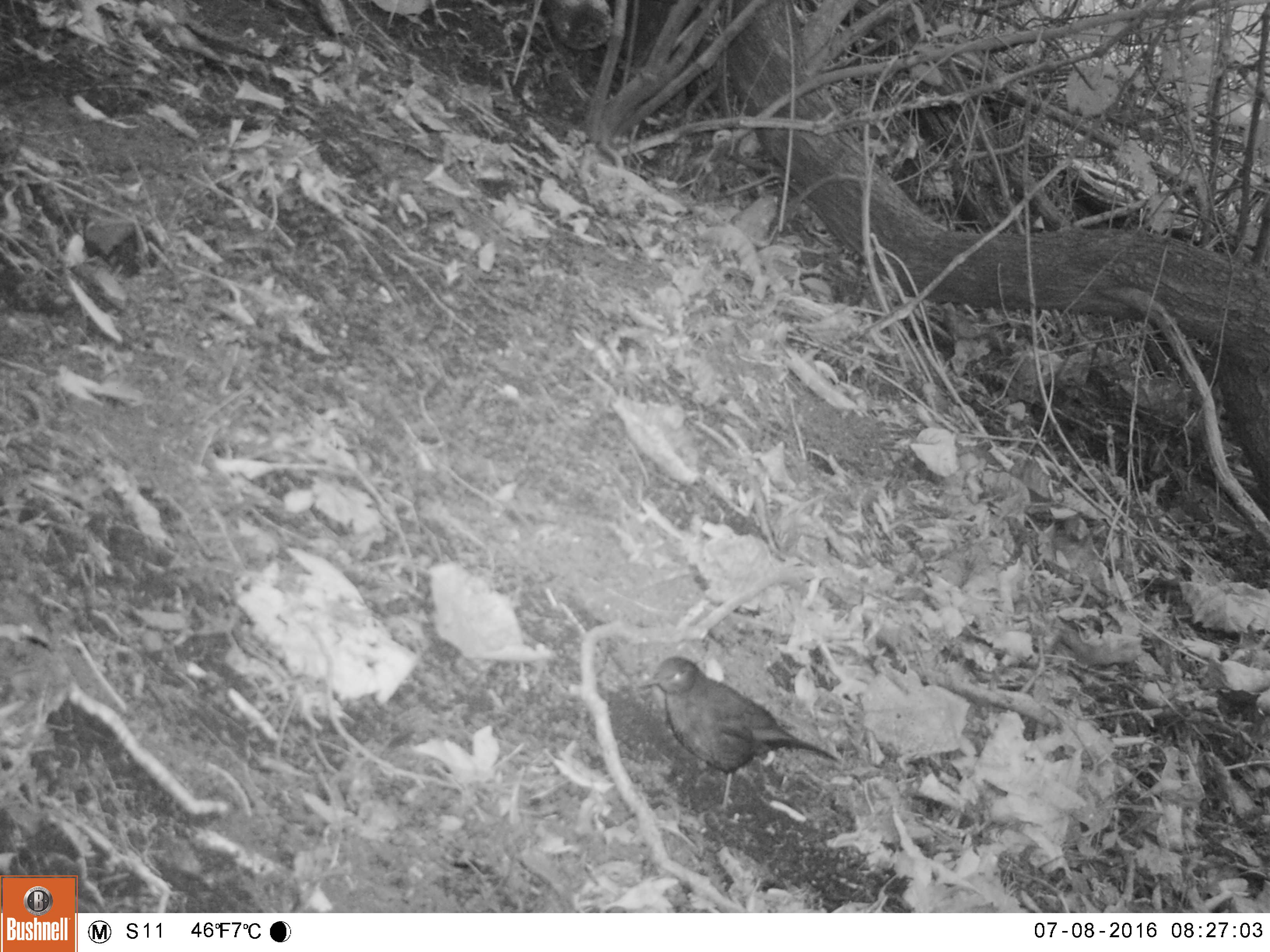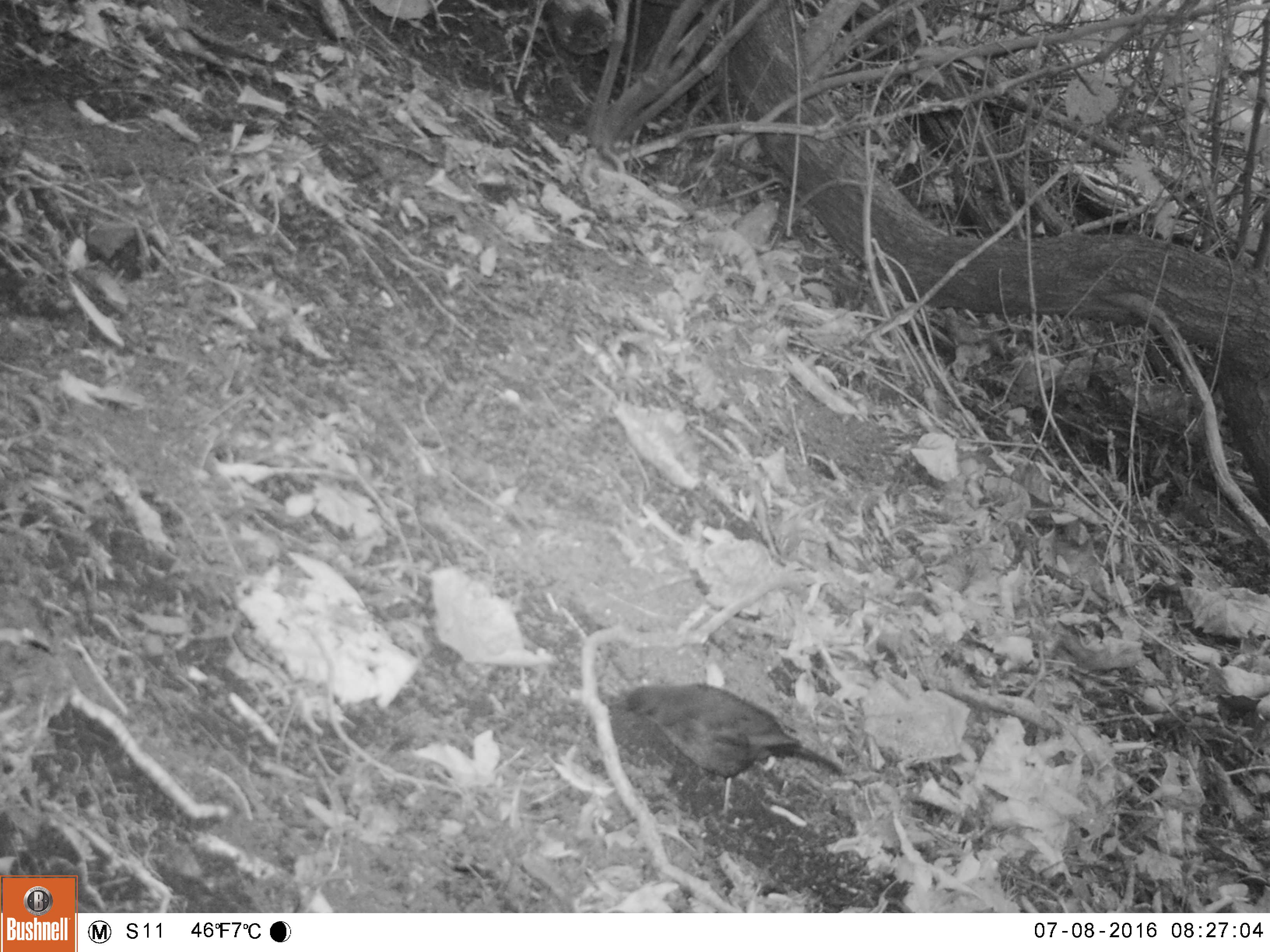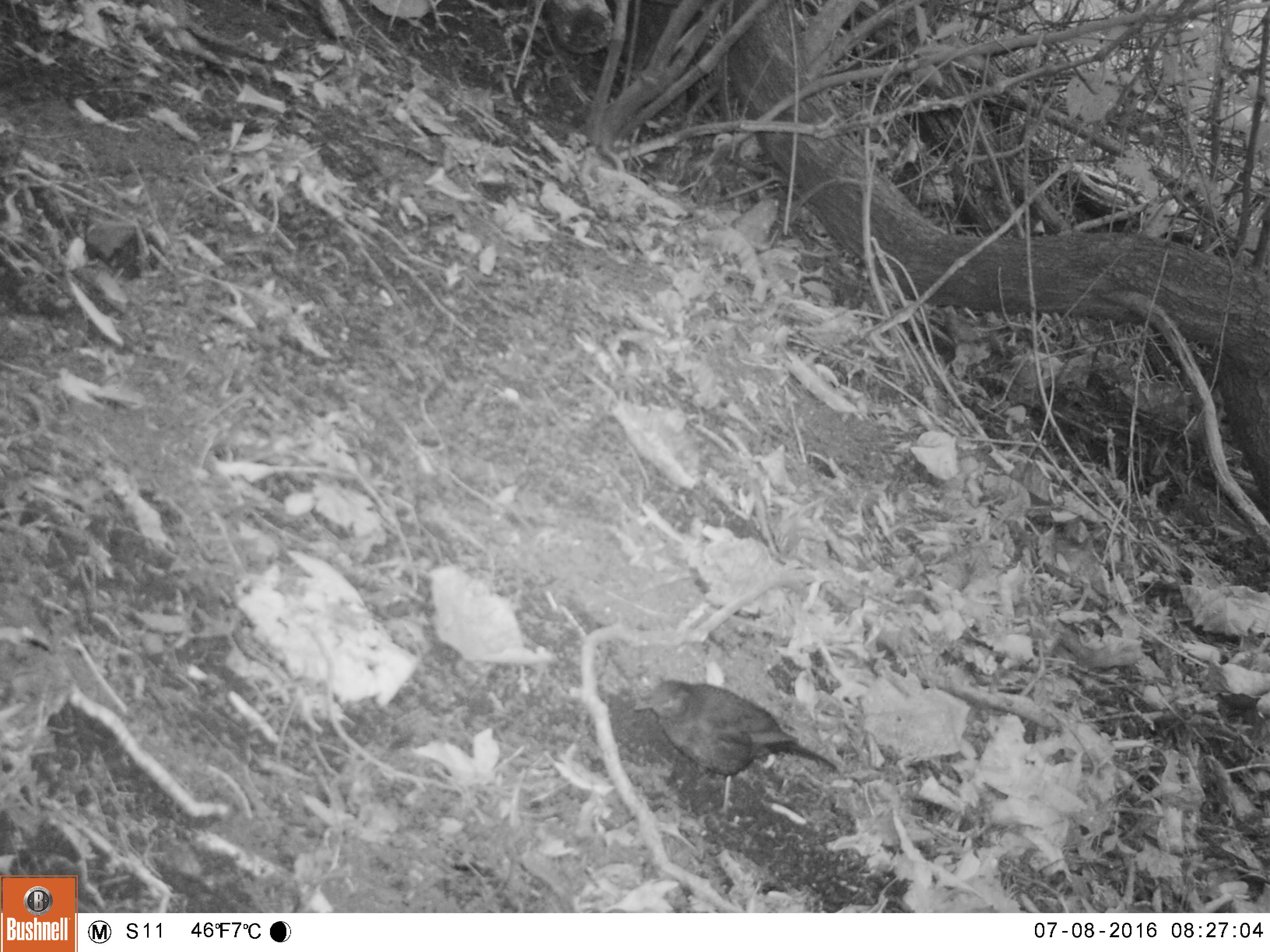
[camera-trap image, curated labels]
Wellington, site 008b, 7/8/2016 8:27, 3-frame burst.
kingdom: Animalia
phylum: Chordata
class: Aves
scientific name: Aves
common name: bird